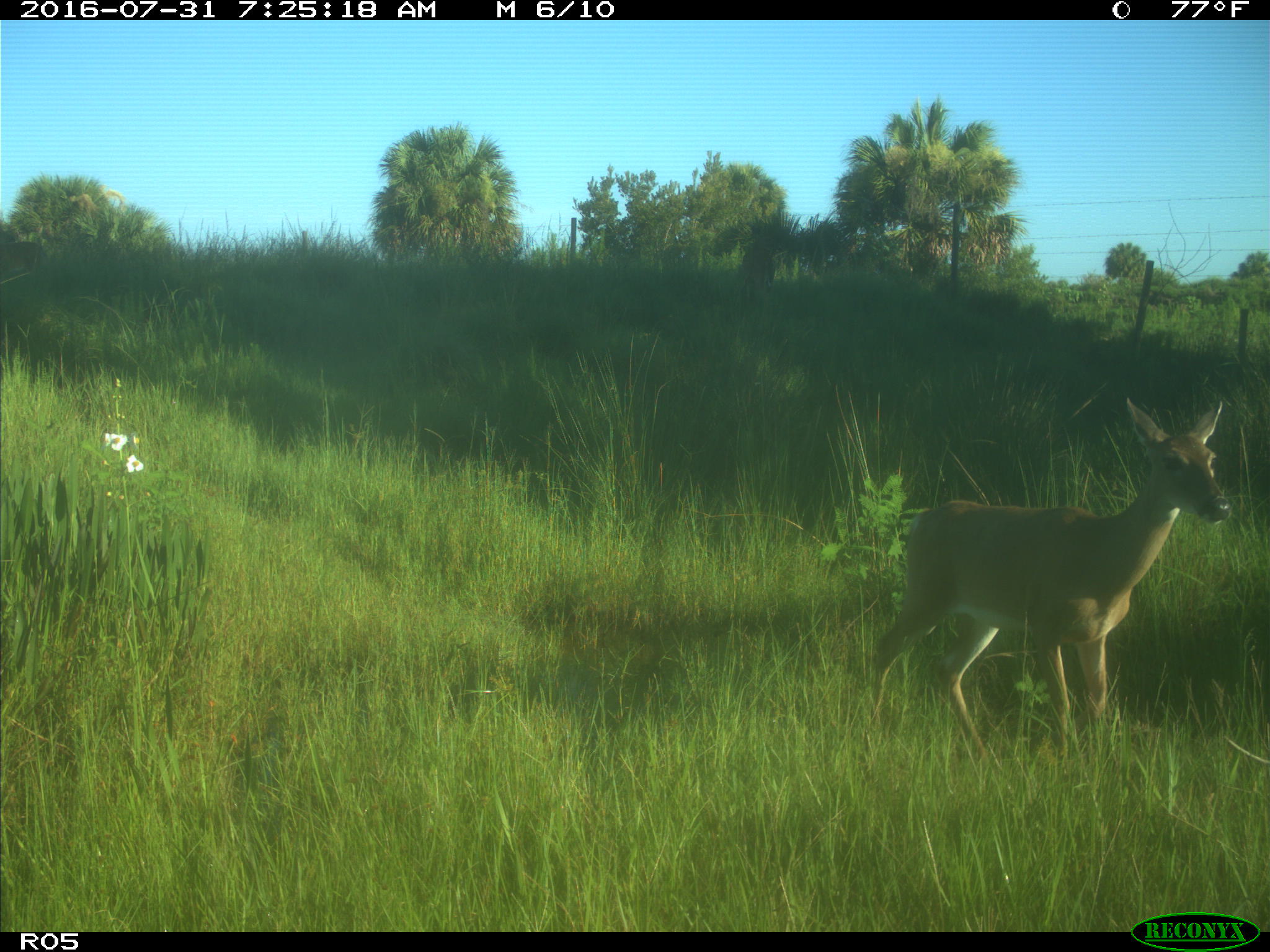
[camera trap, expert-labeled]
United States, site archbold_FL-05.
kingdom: Animalia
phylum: Chordata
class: Mammalia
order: Artiodactyla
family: Cervidae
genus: Odocoileus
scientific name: Odocoileus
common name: deer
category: unidentified deer